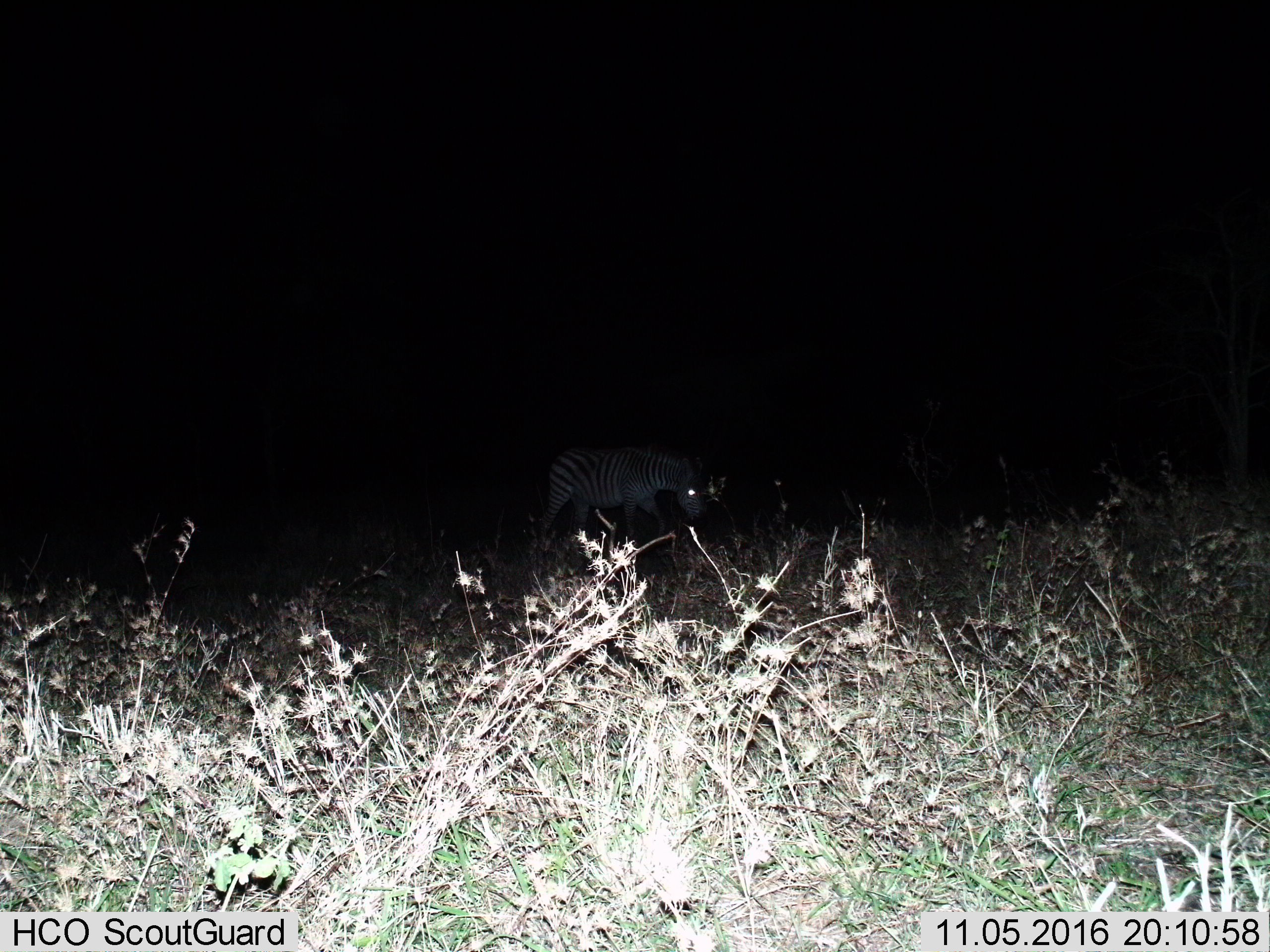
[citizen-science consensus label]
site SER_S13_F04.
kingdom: Animalia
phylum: Chordata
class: Mammalia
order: Perissodactyla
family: Equidae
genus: Equus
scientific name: Equus quagga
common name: plains zebra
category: zebraplains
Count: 1.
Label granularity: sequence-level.